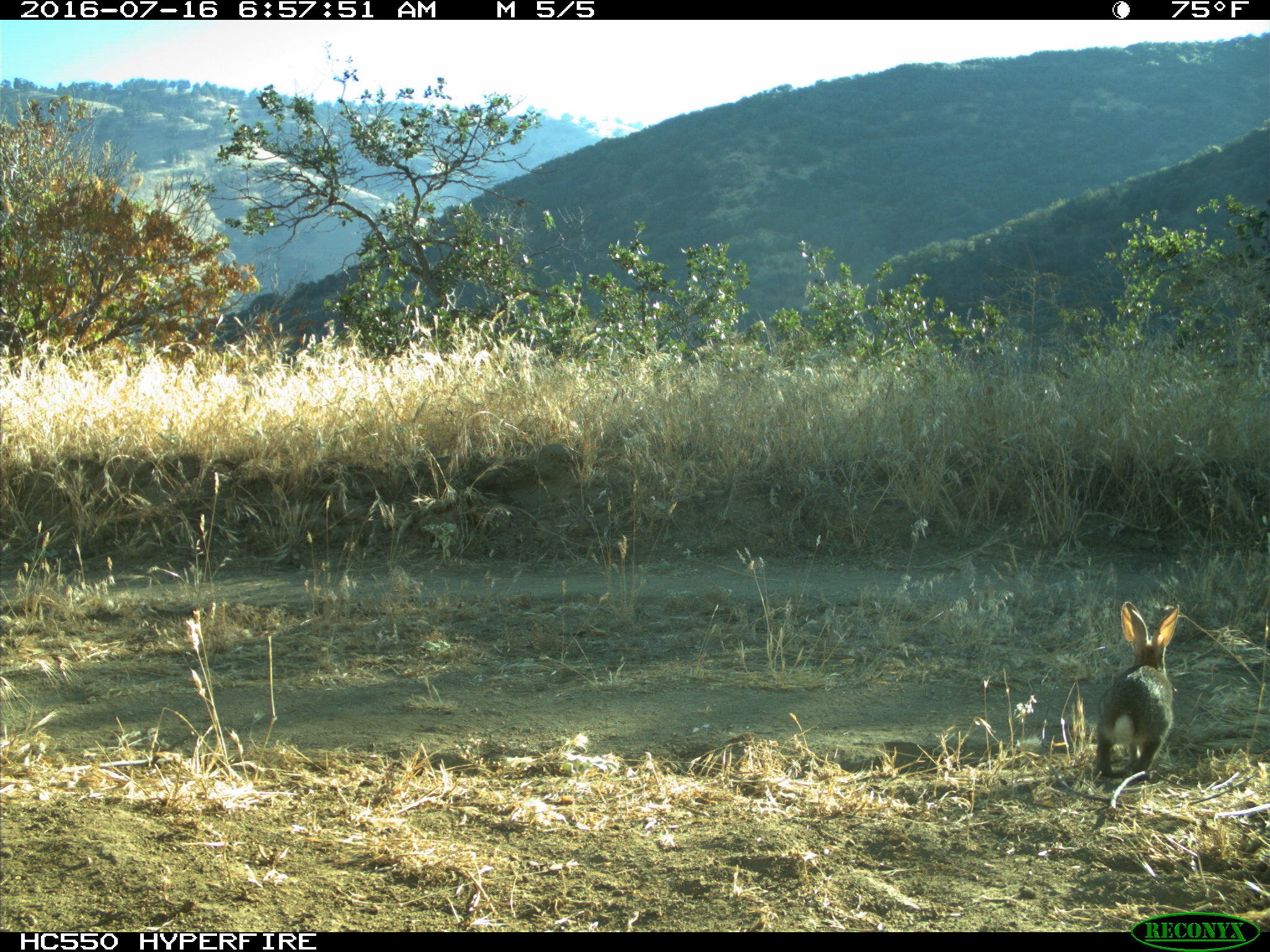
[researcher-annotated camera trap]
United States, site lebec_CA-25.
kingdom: Animalia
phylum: Chordata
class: Mammalia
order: Lagomorpha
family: Leporidae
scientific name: Leporidae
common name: rabbits and hares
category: unidentified rabbit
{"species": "unidentified rabbit (rabbits and hares) (Leporidae)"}